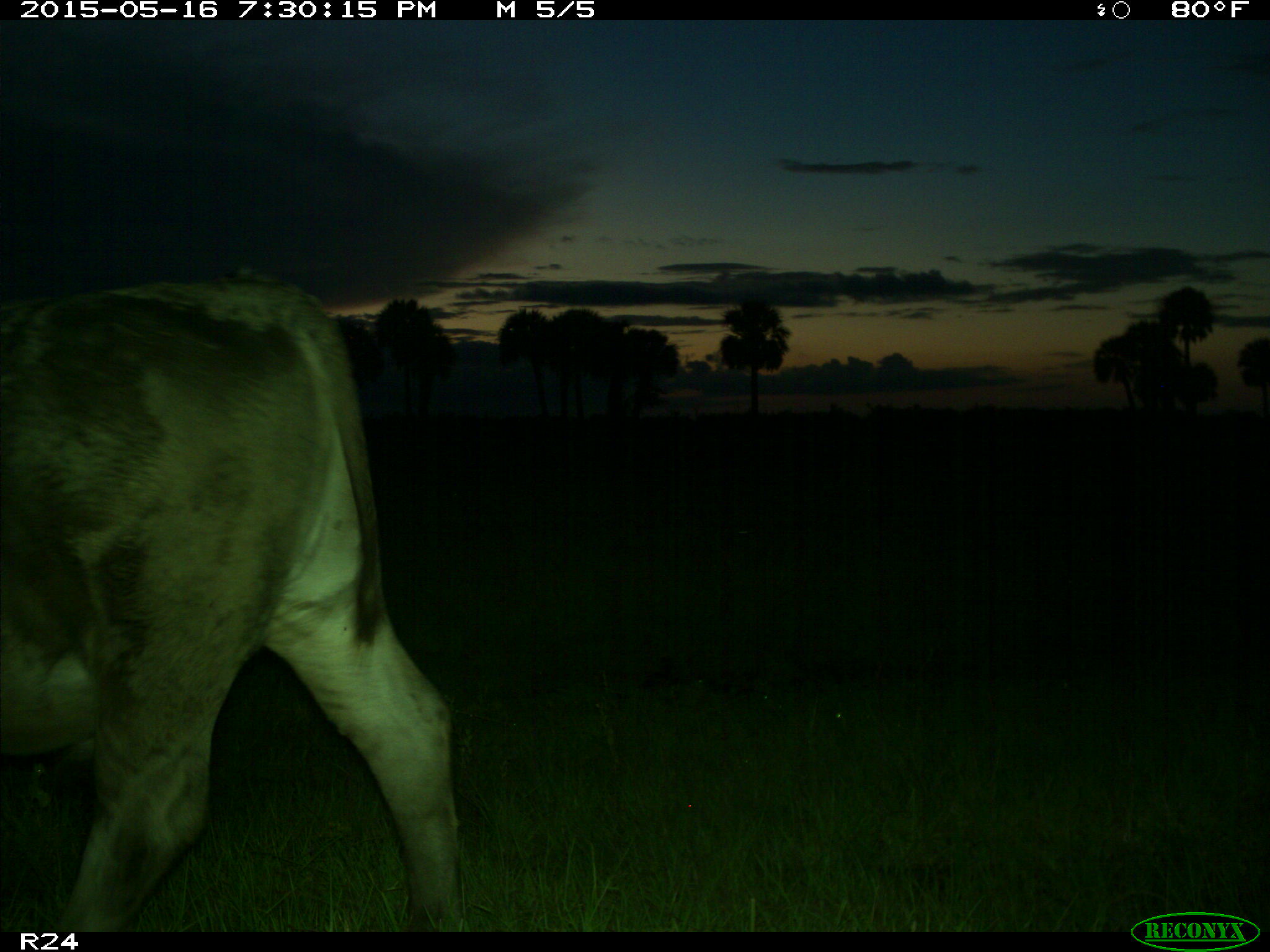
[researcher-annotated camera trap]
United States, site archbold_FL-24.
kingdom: Animalia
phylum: Chordata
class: Mammalia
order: Artiodactyla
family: Bovidae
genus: Bos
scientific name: Bos taurus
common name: domestic cow